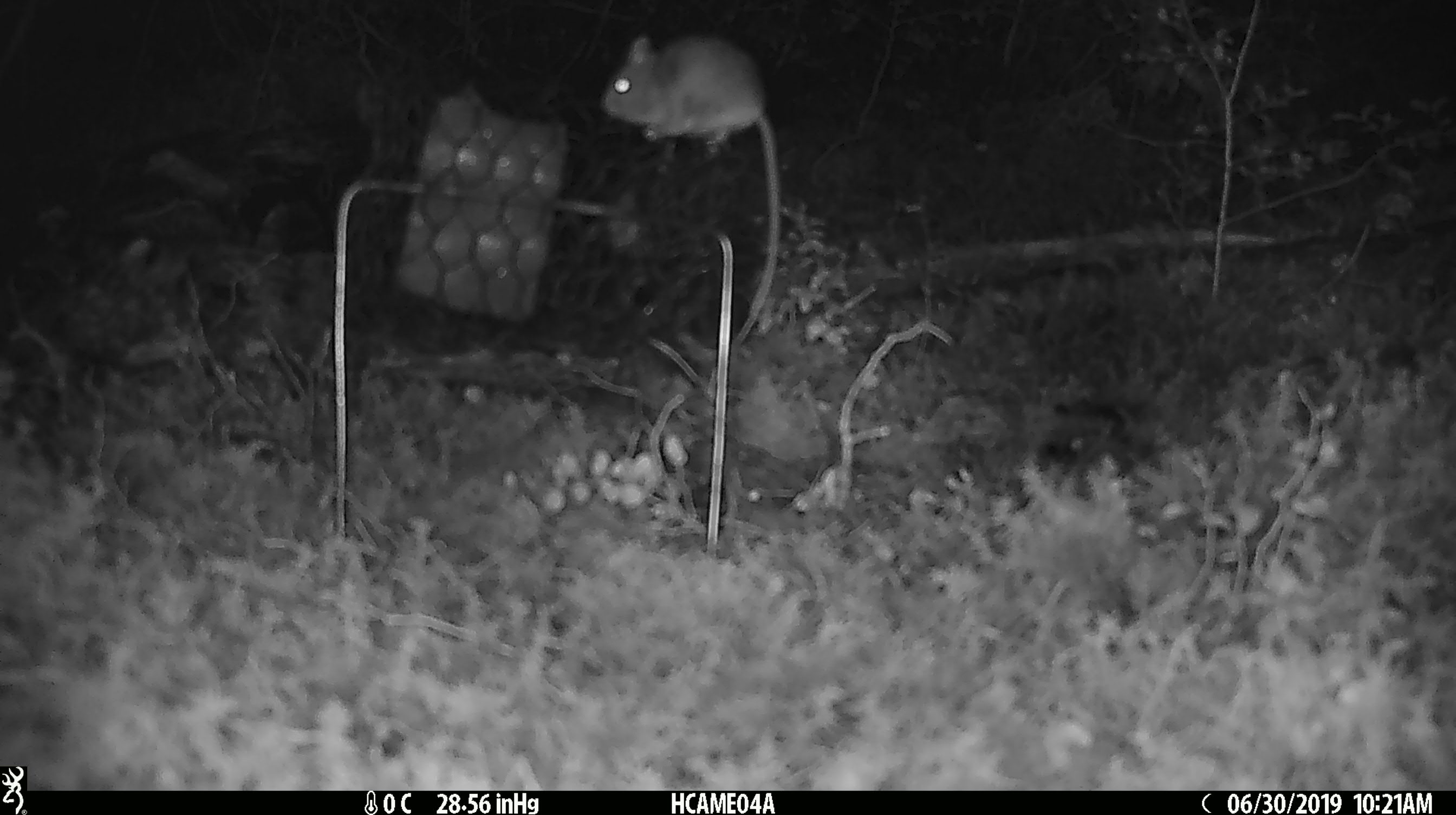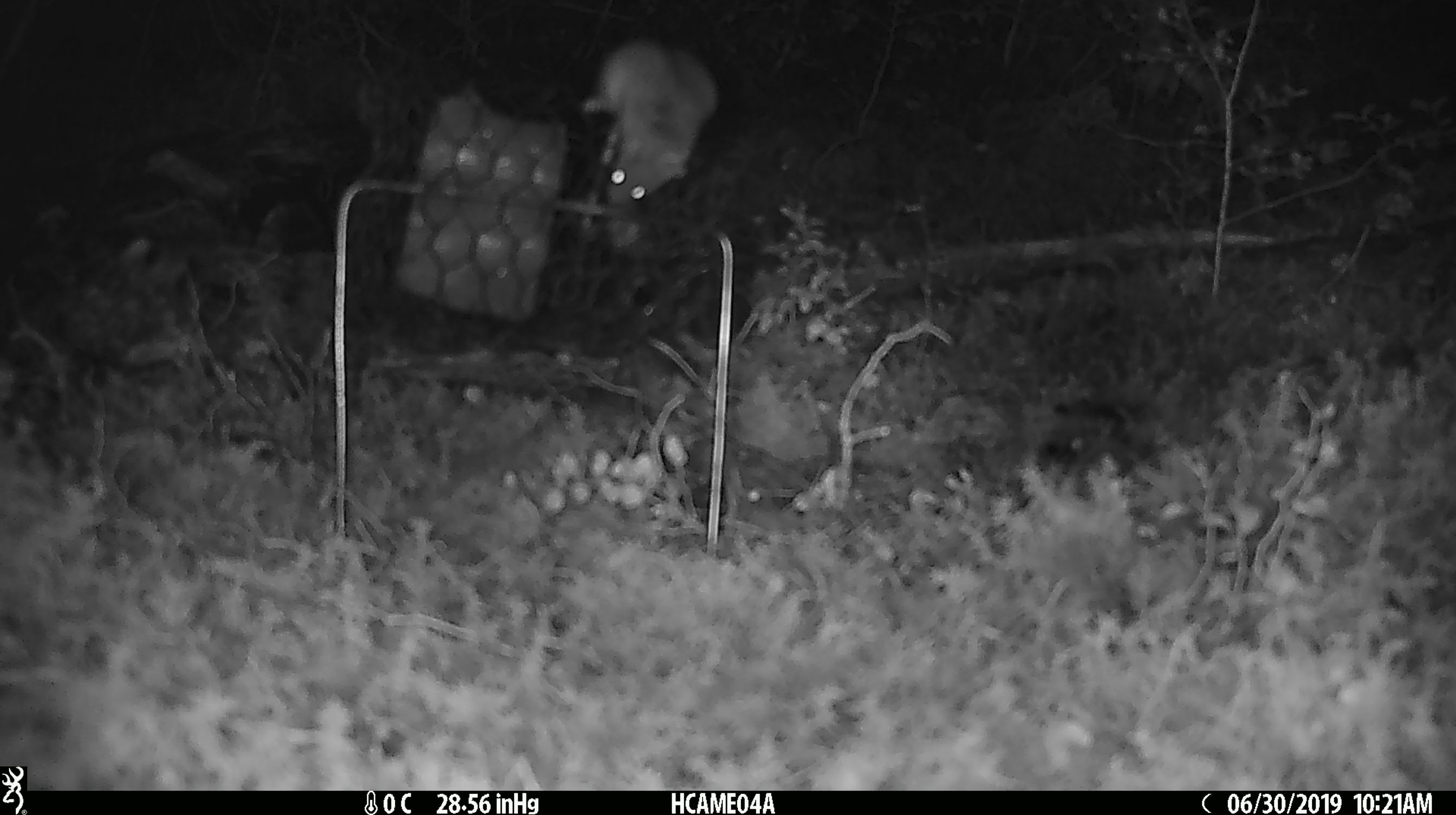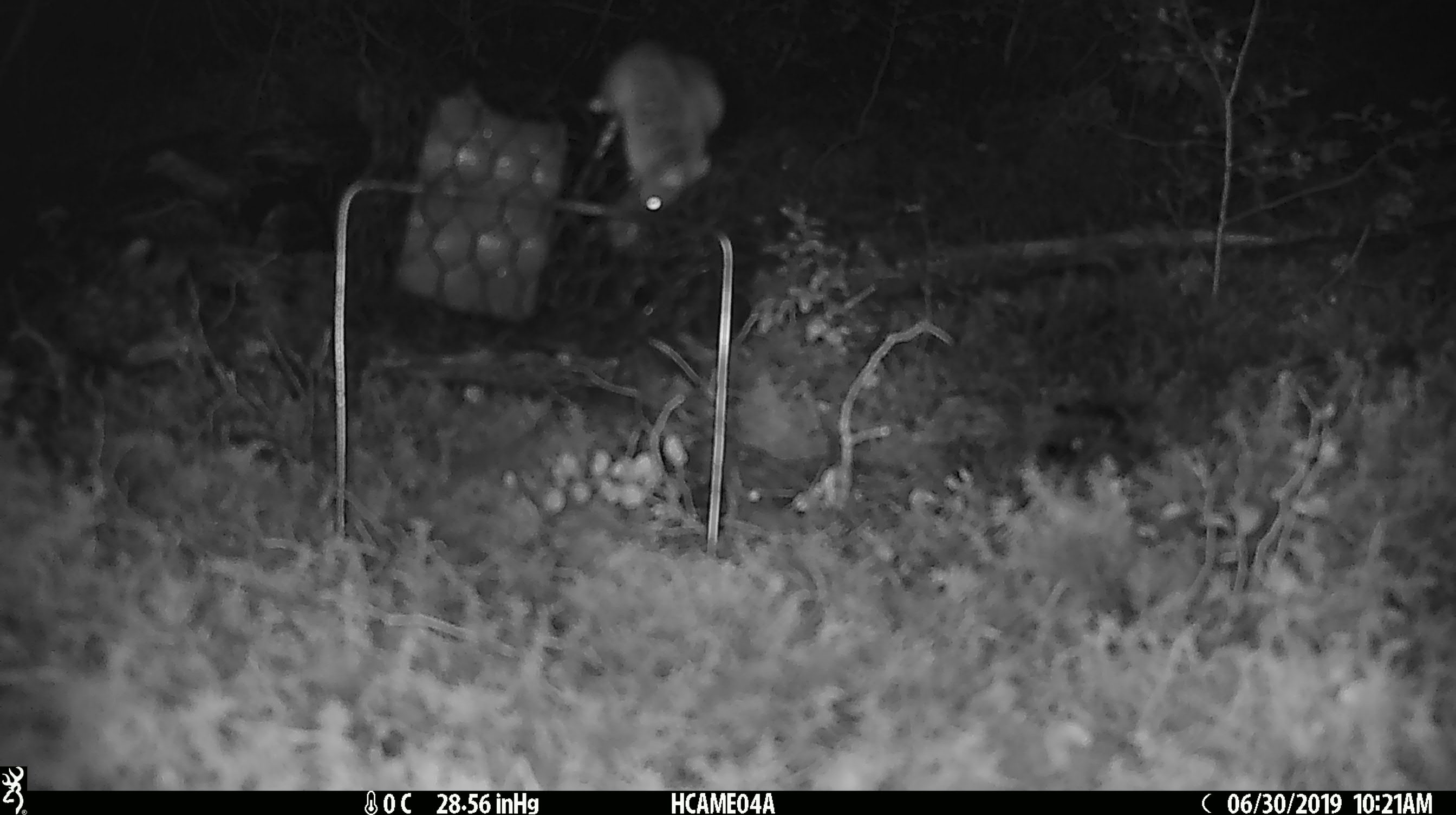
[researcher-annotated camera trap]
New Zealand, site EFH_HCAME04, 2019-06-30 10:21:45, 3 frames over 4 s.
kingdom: Animalia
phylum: Chordata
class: Mammalia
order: Rodentia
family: Muridae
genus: Mus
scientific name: Mus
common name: mouse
Mouse (Mus).